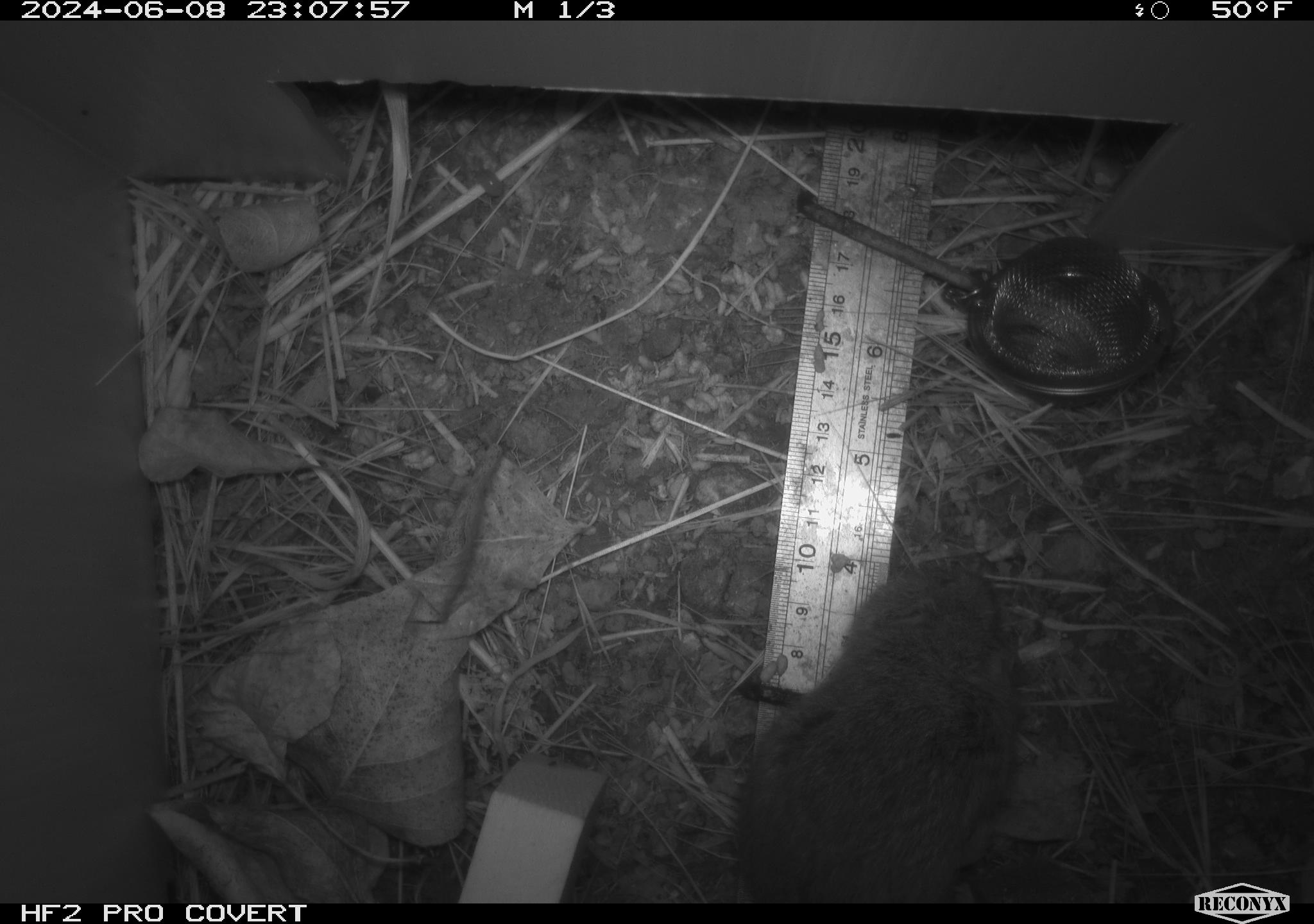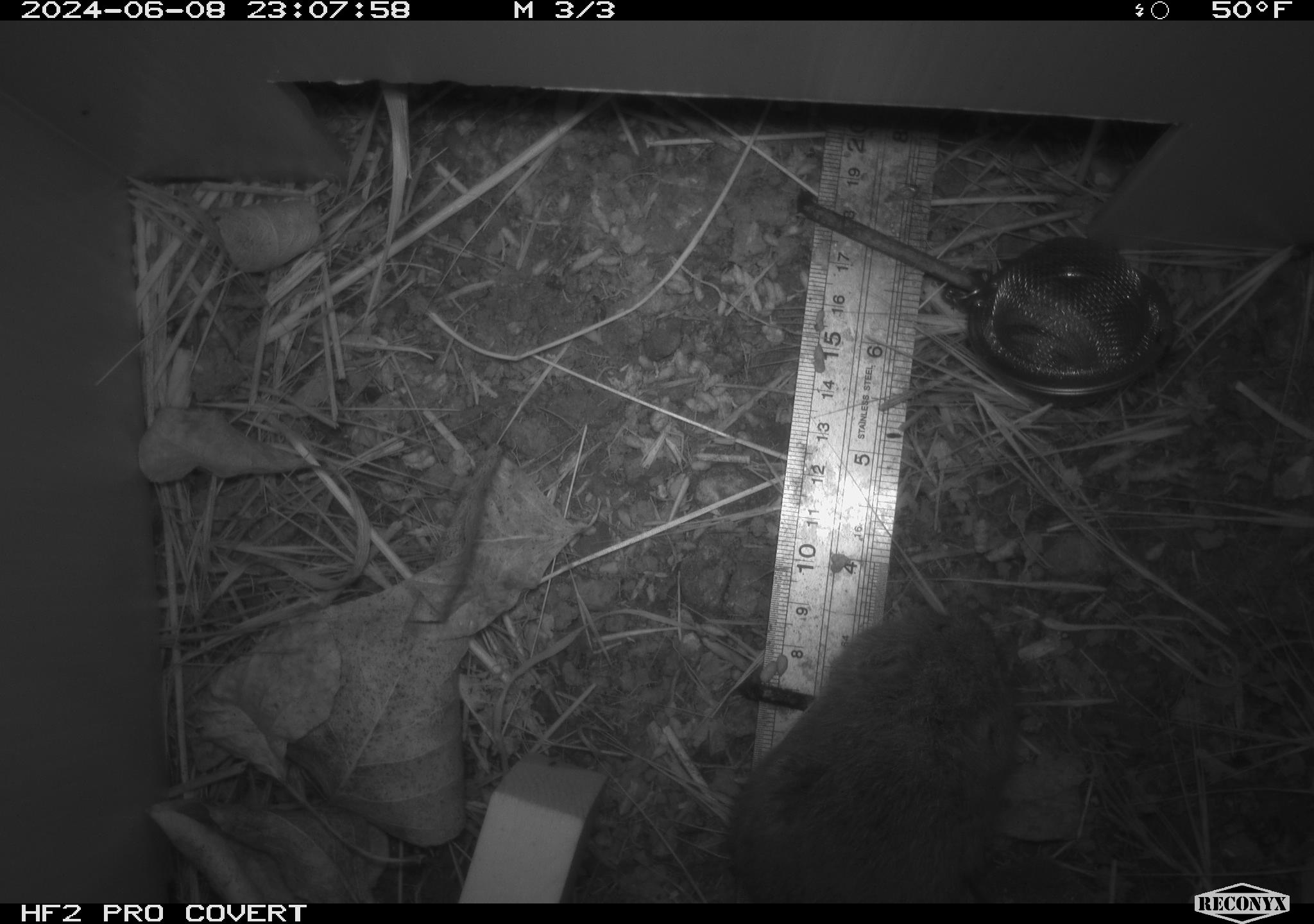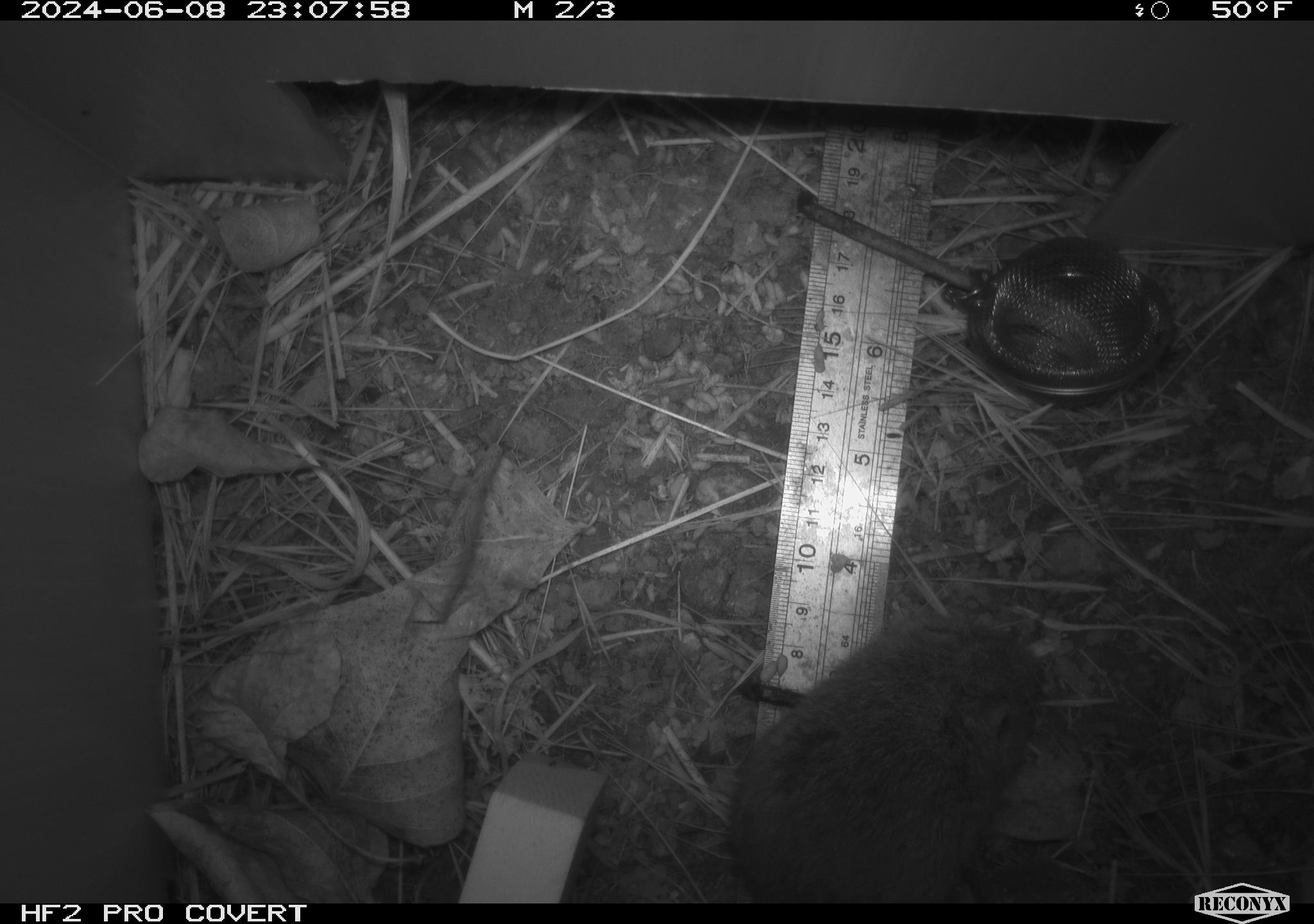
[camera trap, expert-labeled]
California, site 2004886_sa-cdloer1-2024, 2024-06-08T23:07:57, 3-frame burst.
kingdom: Animalia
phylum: Chordata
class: Mammalia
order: Rodentia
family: Cricetidae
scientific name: Arvicolinae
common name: voles, lemmings, and muskrats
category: arvicolinae subfamily